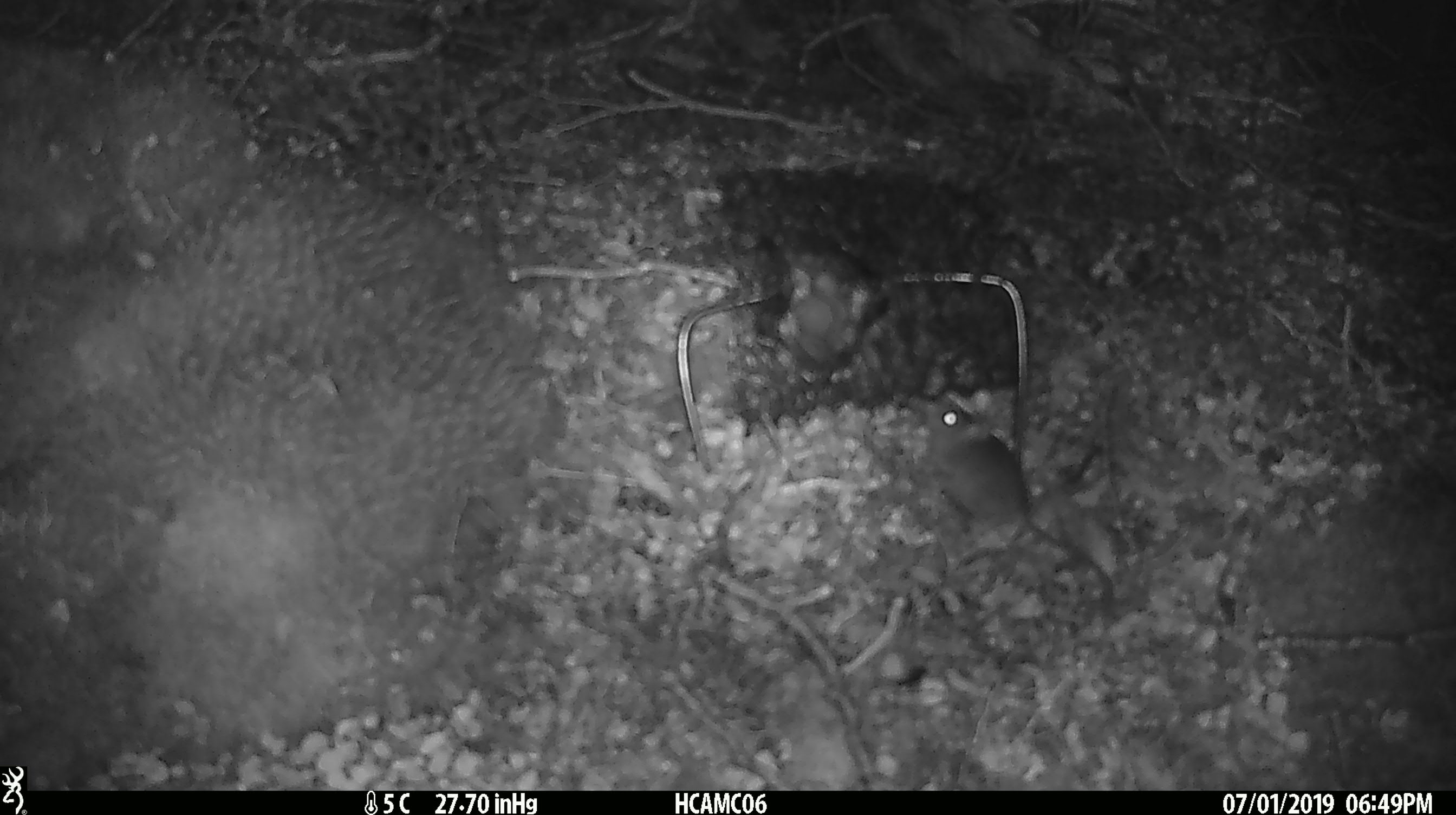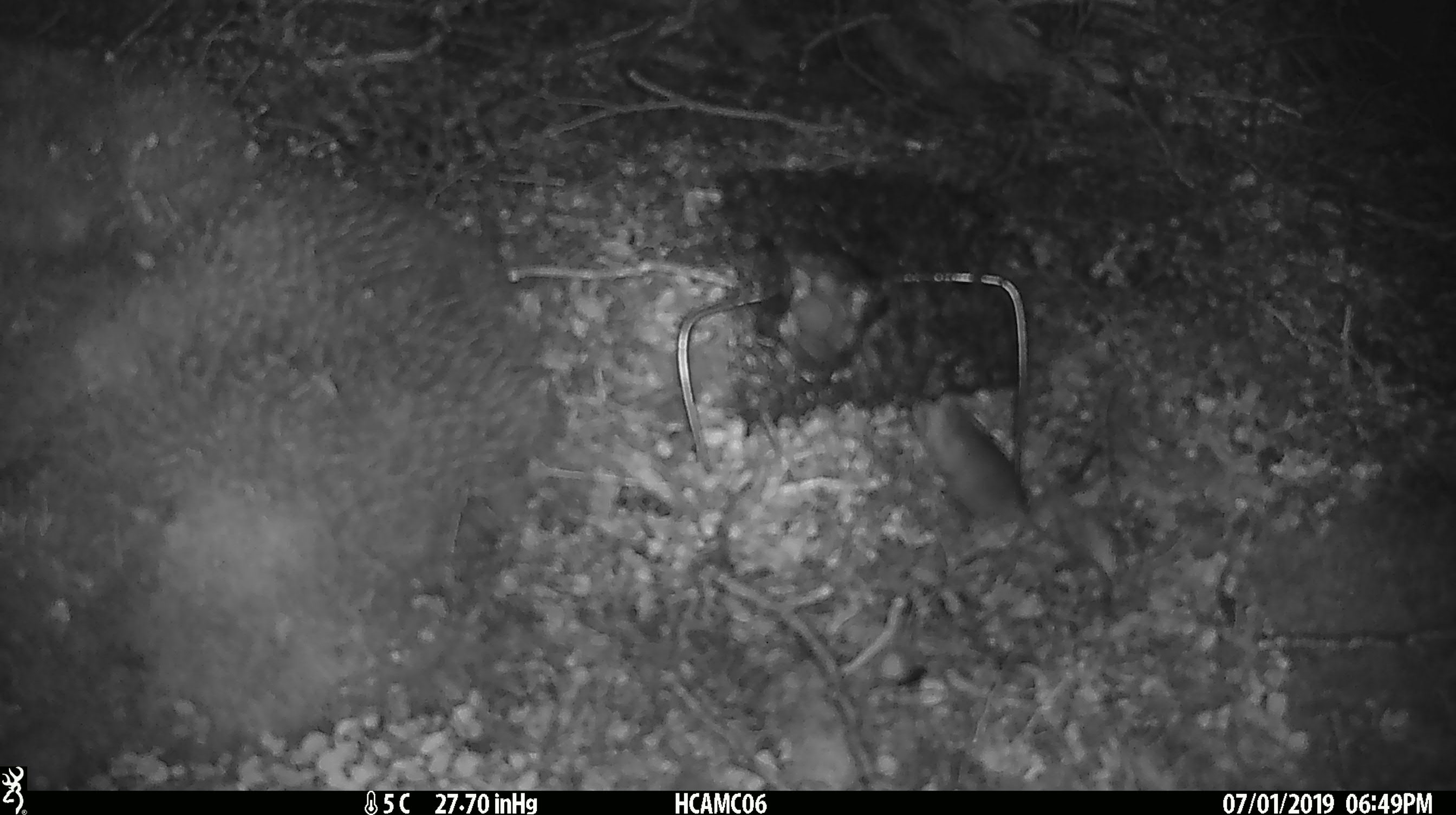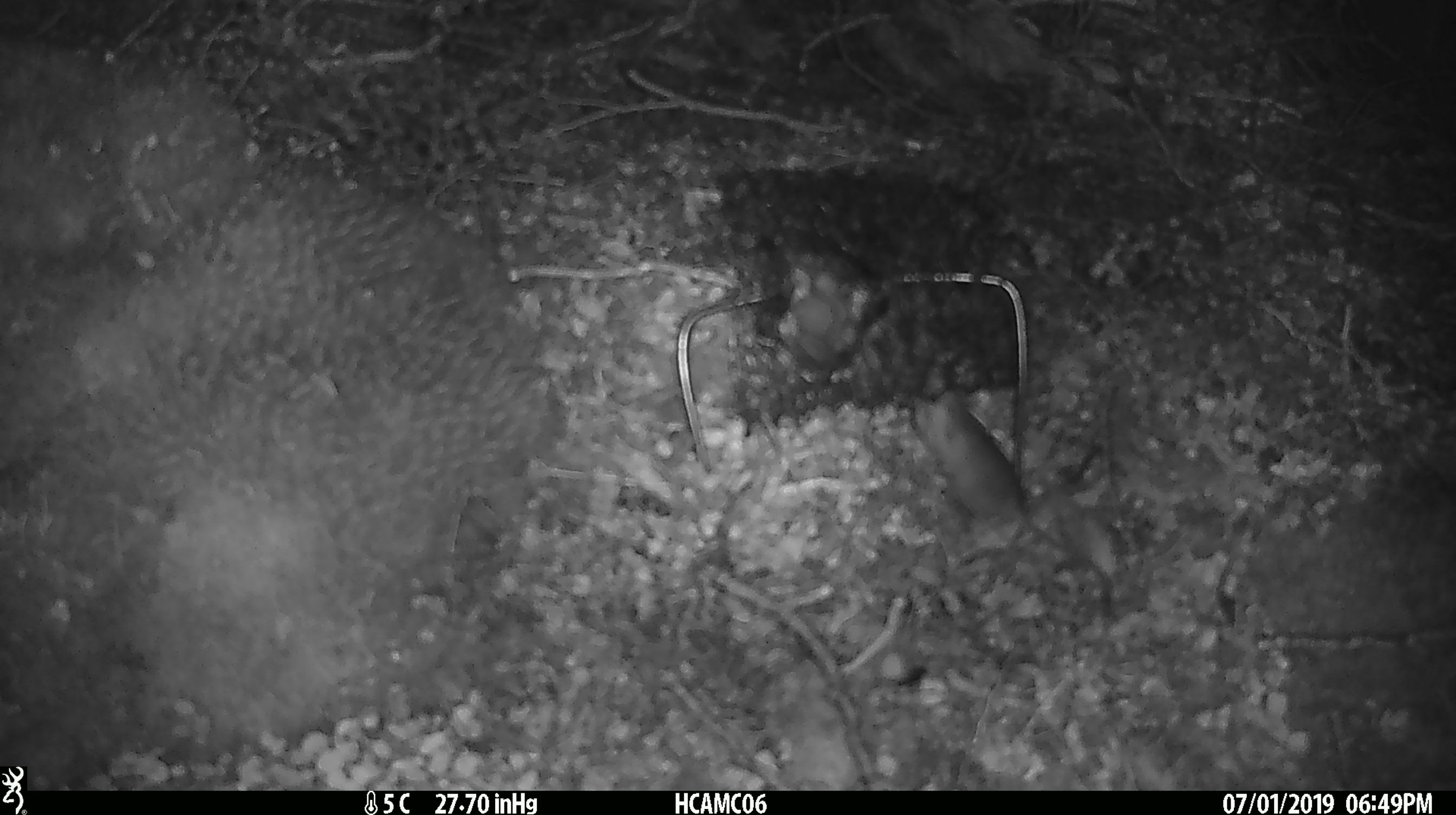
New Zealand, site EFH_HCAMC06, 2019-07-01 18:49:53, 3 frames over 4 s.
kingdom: Animalia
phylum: Chordata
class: Mammalia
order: Rodentia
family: Muridae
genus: Mus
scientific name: Mus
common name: mouse